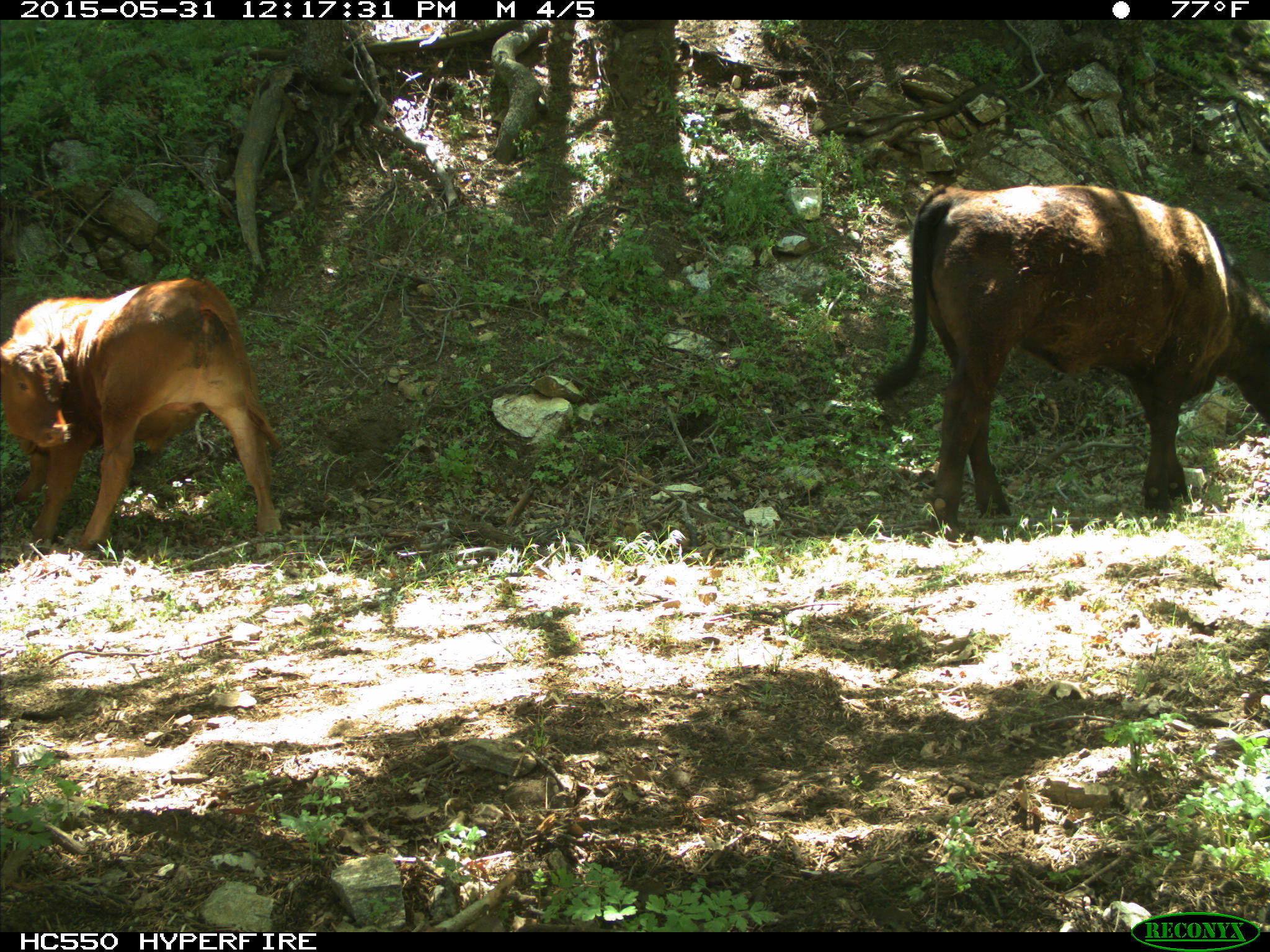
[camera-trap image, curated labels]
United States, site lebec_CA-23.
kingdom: Animalia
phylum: Chordata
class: Mammalia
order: Artiodactyla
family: Bovidae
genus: Bos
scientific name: Bos taurus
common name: domestic cow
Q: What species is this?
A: Bos taurus (domestic cow).